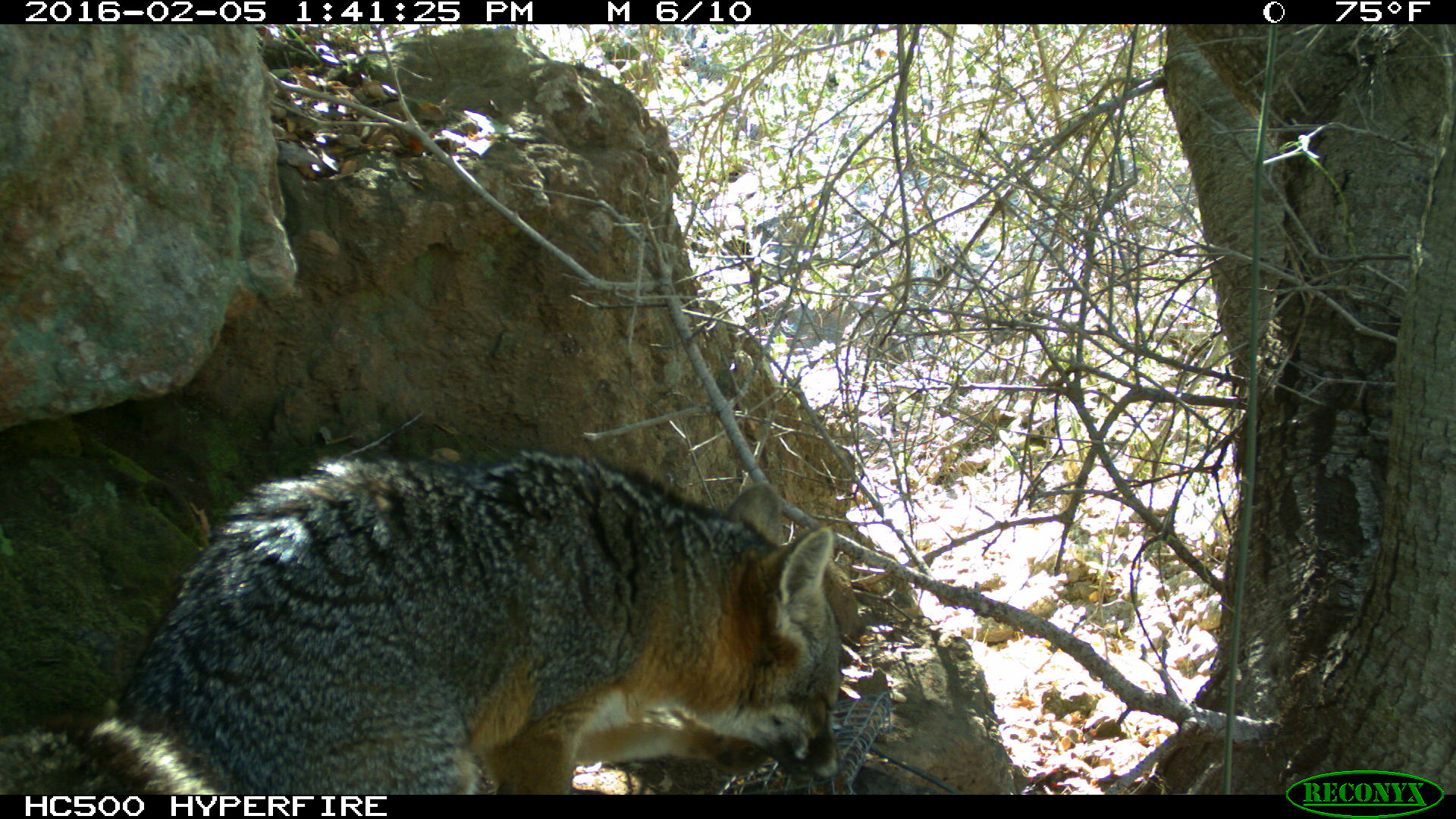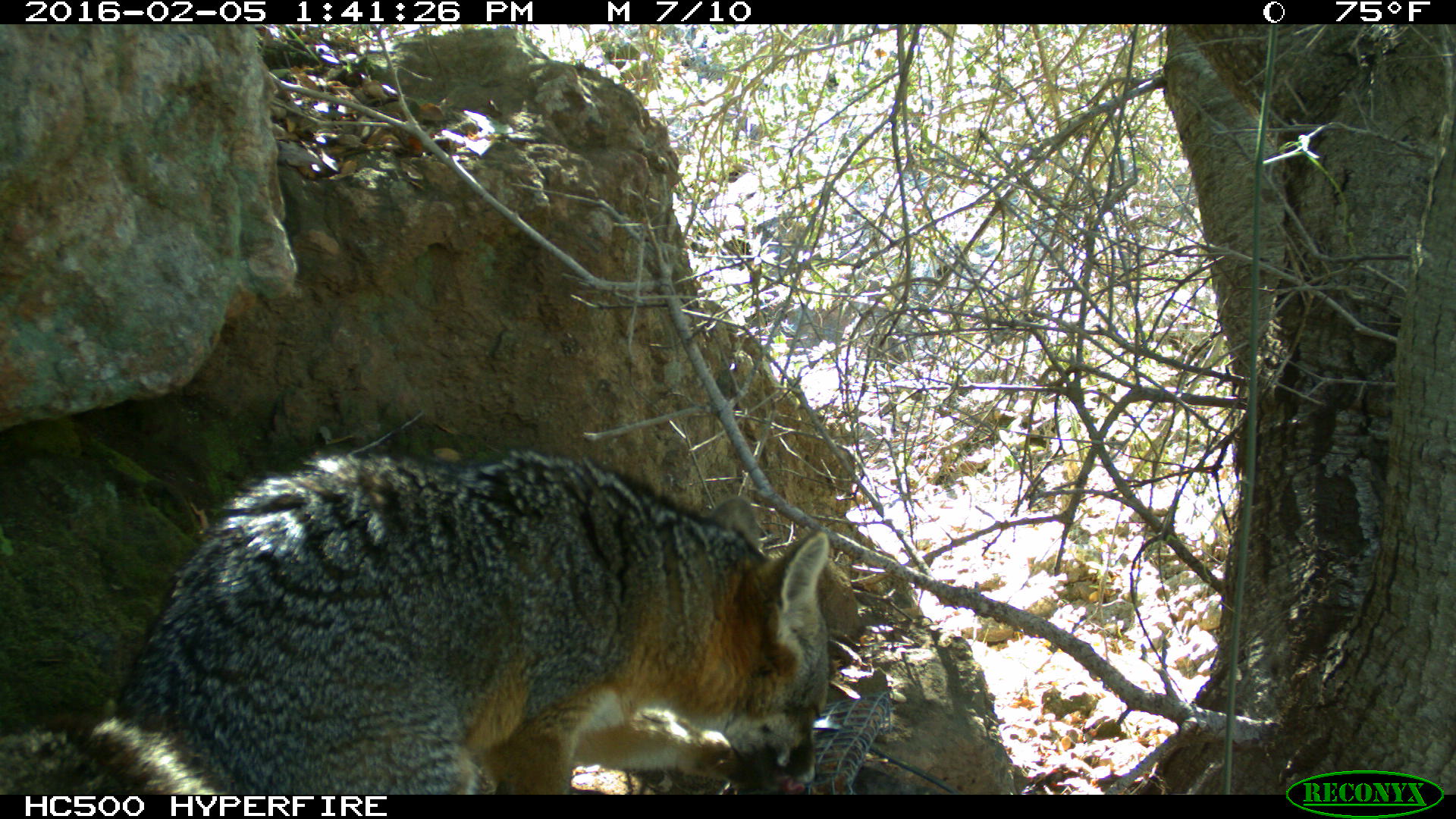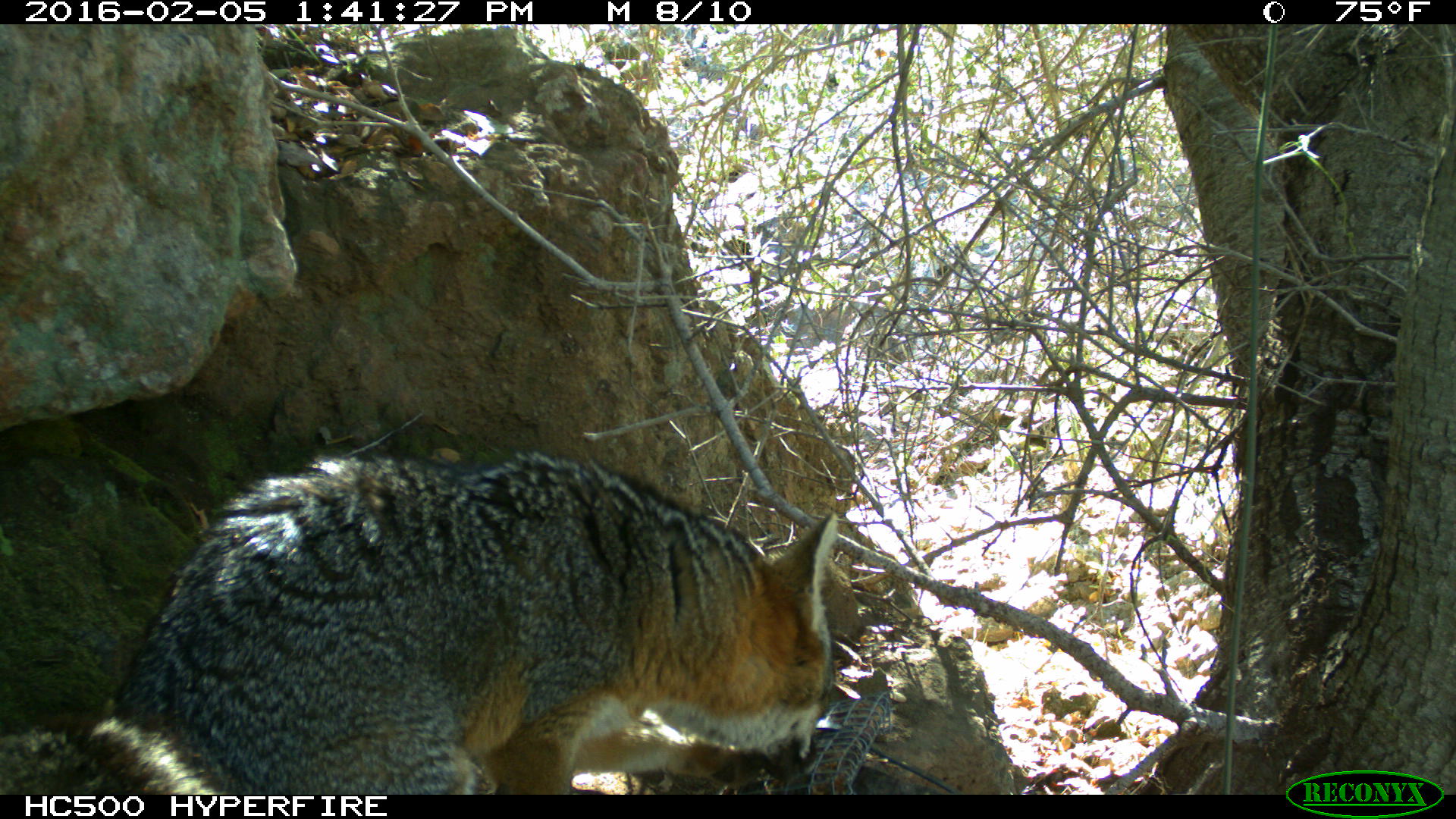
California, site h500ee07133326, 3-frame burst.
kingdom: Animalia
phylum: Chordata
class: Mammalia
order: Carnivora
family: Canidae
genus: Urocyon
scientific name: Urocyon littoralis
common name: island fox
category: fox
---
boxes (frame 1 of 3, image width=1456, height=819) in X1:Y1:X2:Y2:
fox: 0:450:841:794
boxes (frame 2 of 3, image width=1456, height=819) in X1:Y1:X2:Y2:
fox: 0:443:830:794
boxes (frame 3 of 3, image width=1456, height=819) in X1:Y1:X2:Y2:
fox: 0:450:836:793